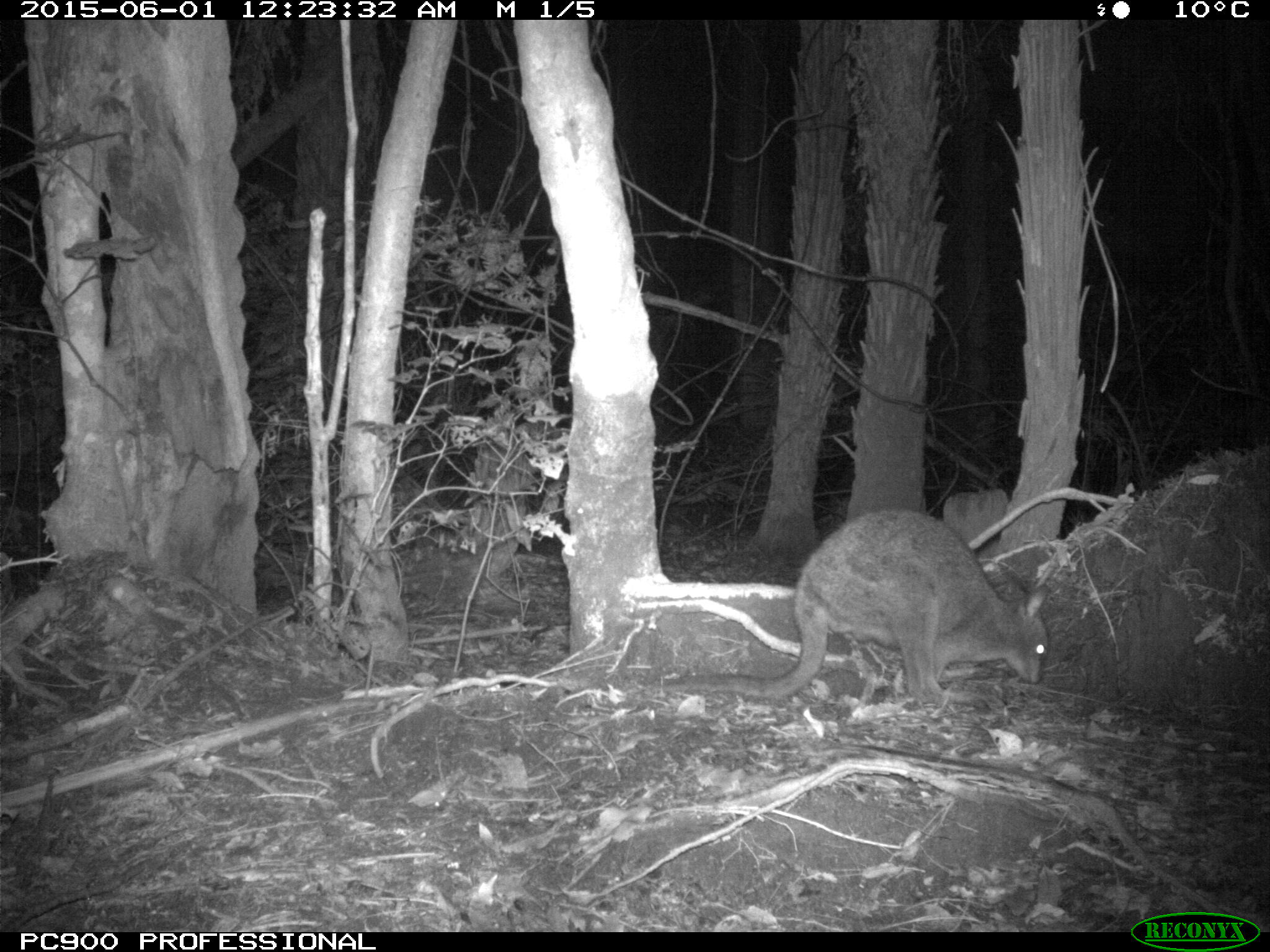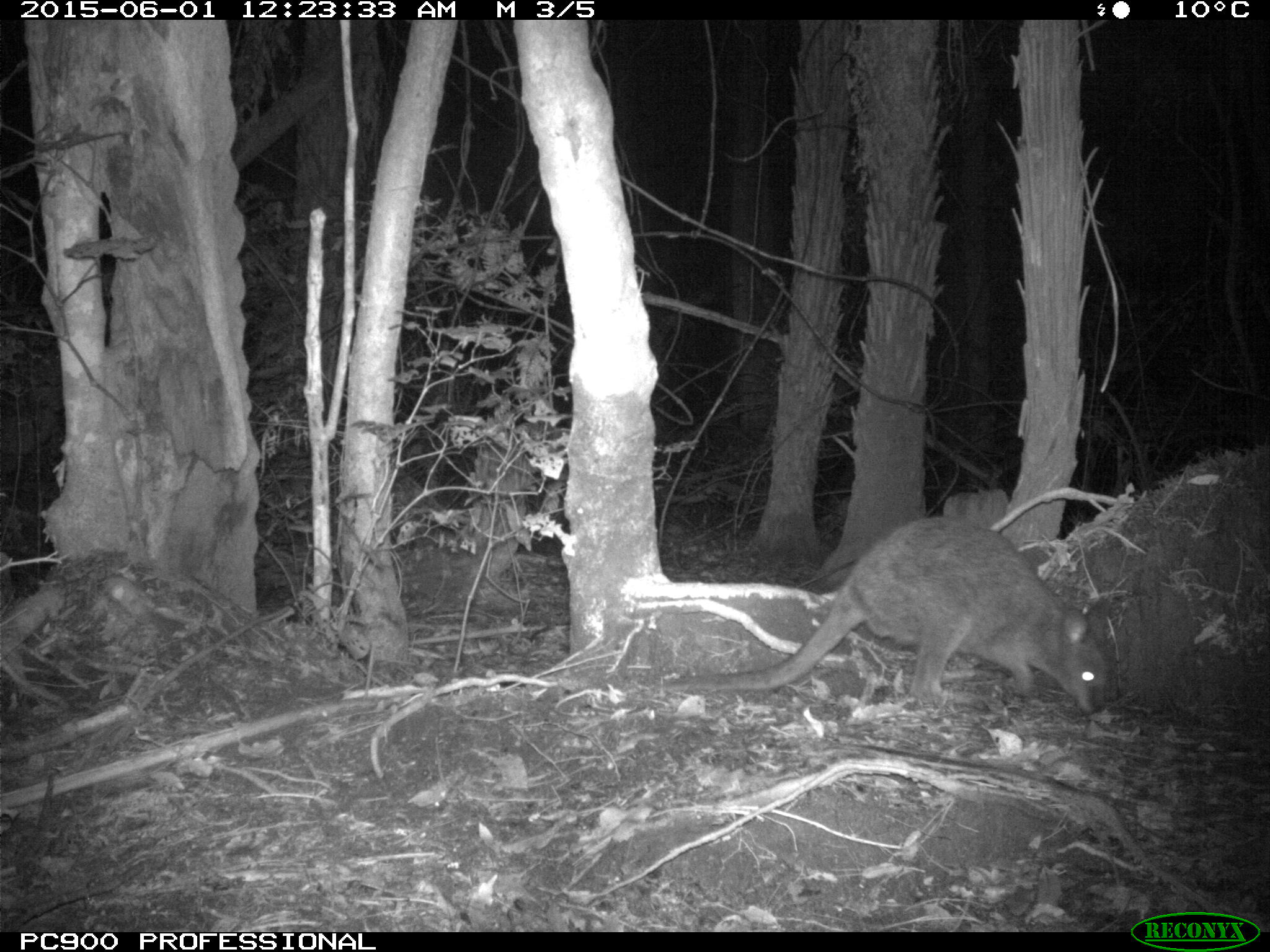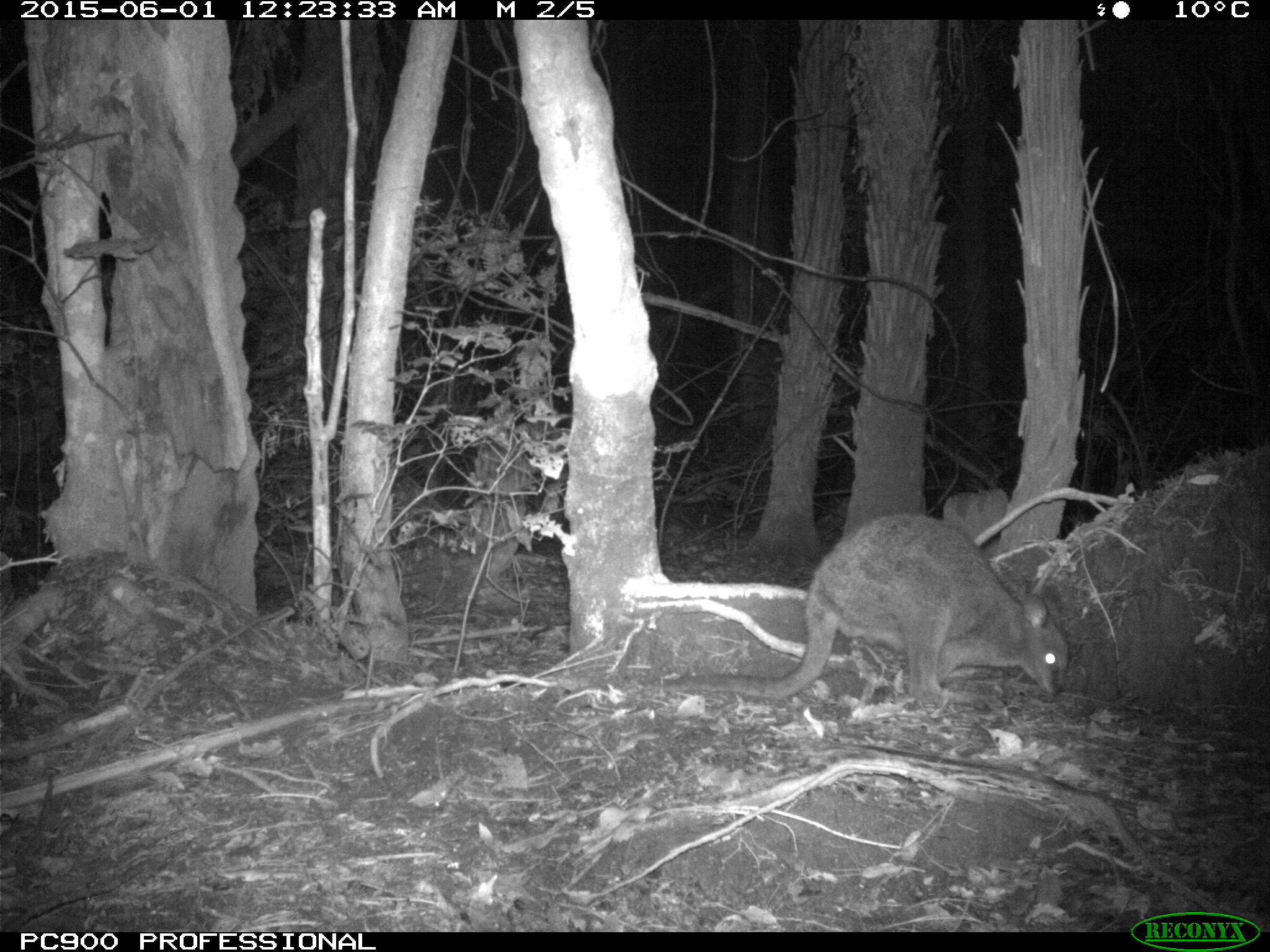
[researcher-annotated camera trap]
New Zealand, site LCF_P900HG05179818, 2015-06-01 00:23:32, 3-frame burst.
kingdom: Animalia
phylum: Chordata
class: Mammalia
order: Diprotodontia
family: Macropodidae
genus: Notamacropus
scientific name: Notamacropus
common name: wallaby